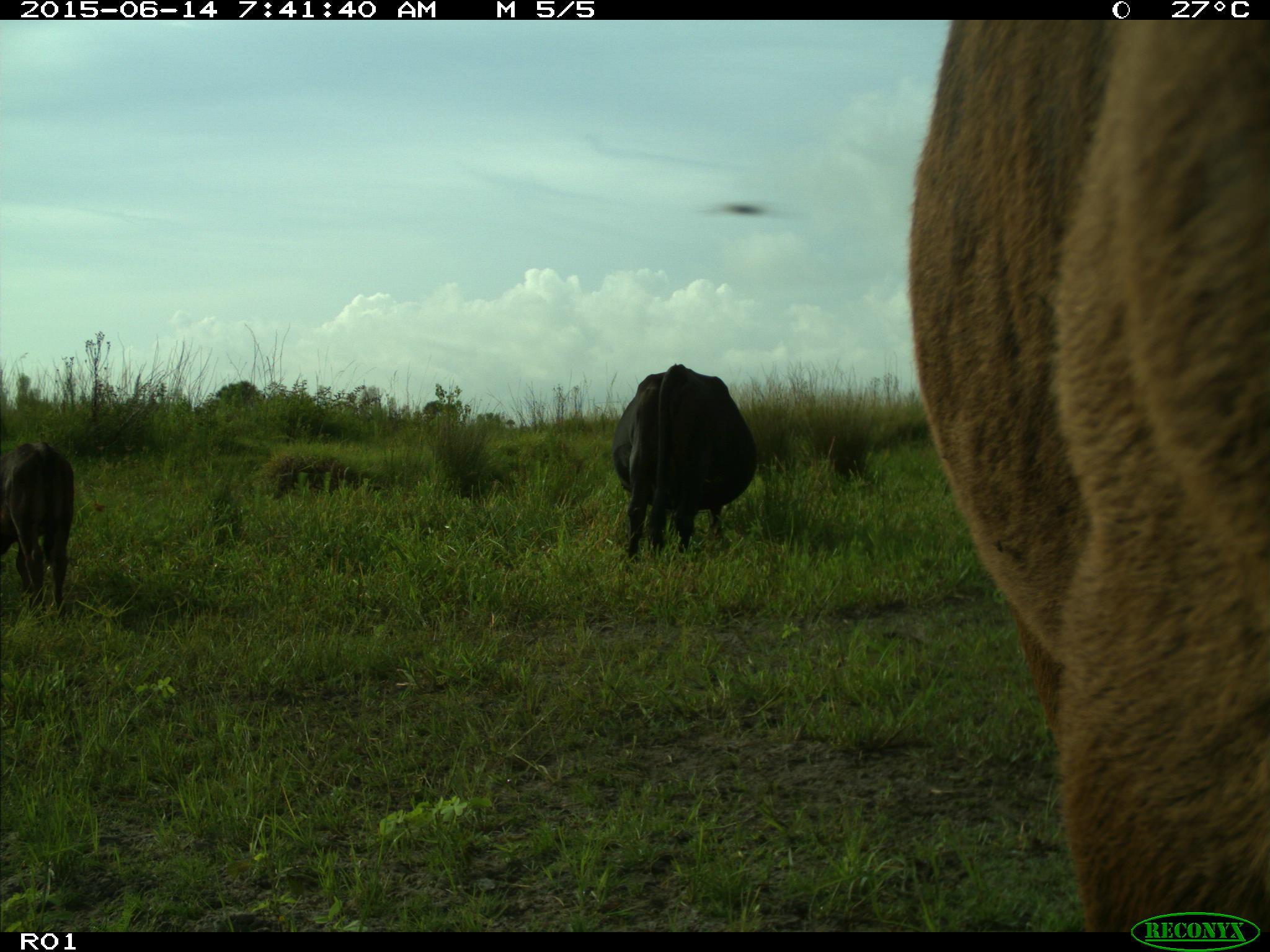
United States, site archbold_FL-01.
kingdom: Animalia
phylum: Chordata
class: Mammalia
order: Artiodactyla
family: Bovidae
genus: Bos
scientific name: Bos taurus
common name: domestic cow